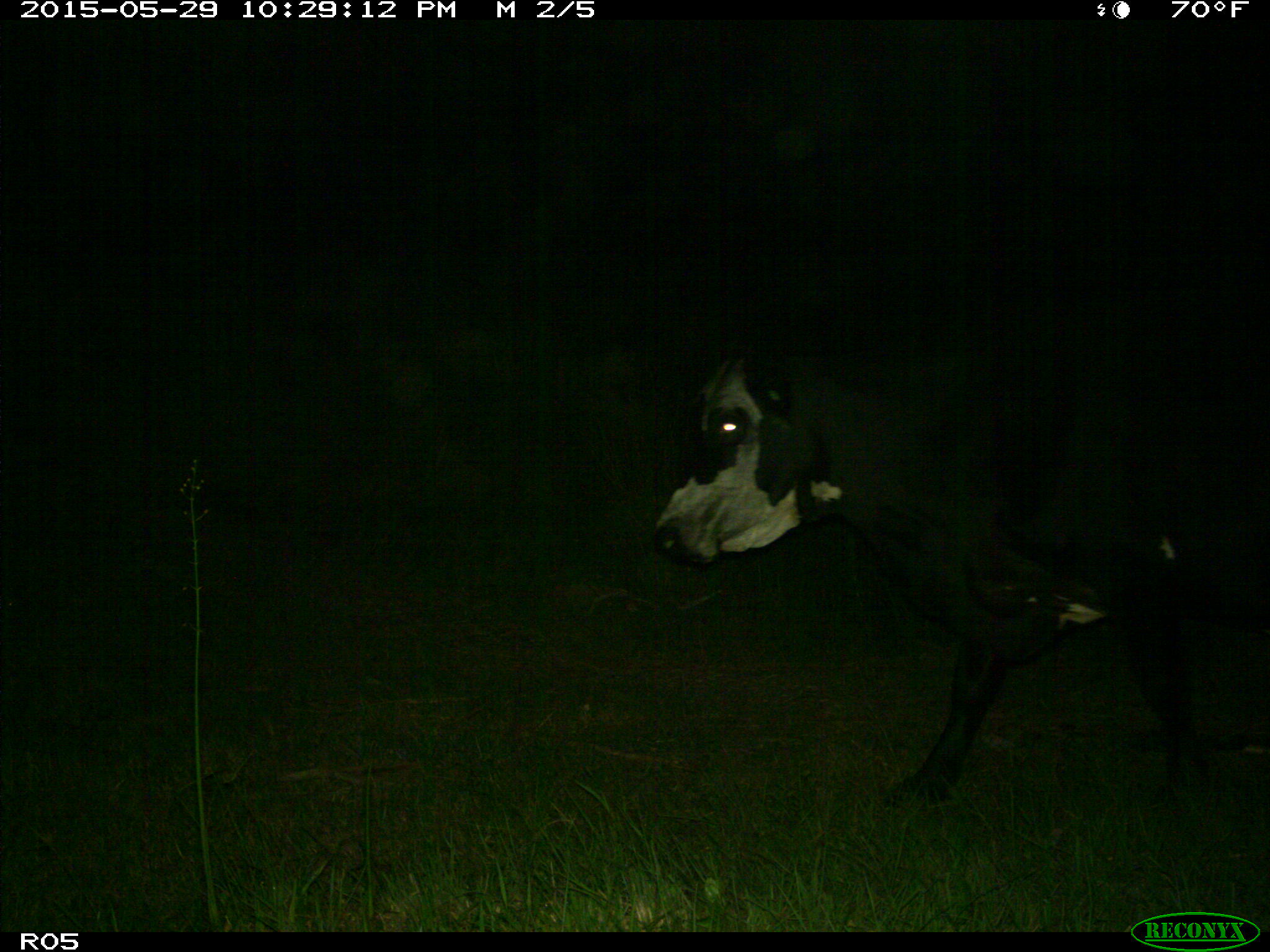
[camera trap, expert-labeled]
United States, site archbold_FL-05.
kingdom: Animalia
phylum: Chordata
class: Mammalia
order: Artiodactyla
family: Bovidae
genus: Bos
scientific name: Bos taurus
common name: domestic cow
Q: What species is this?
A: Bos taurus (domestic cow).